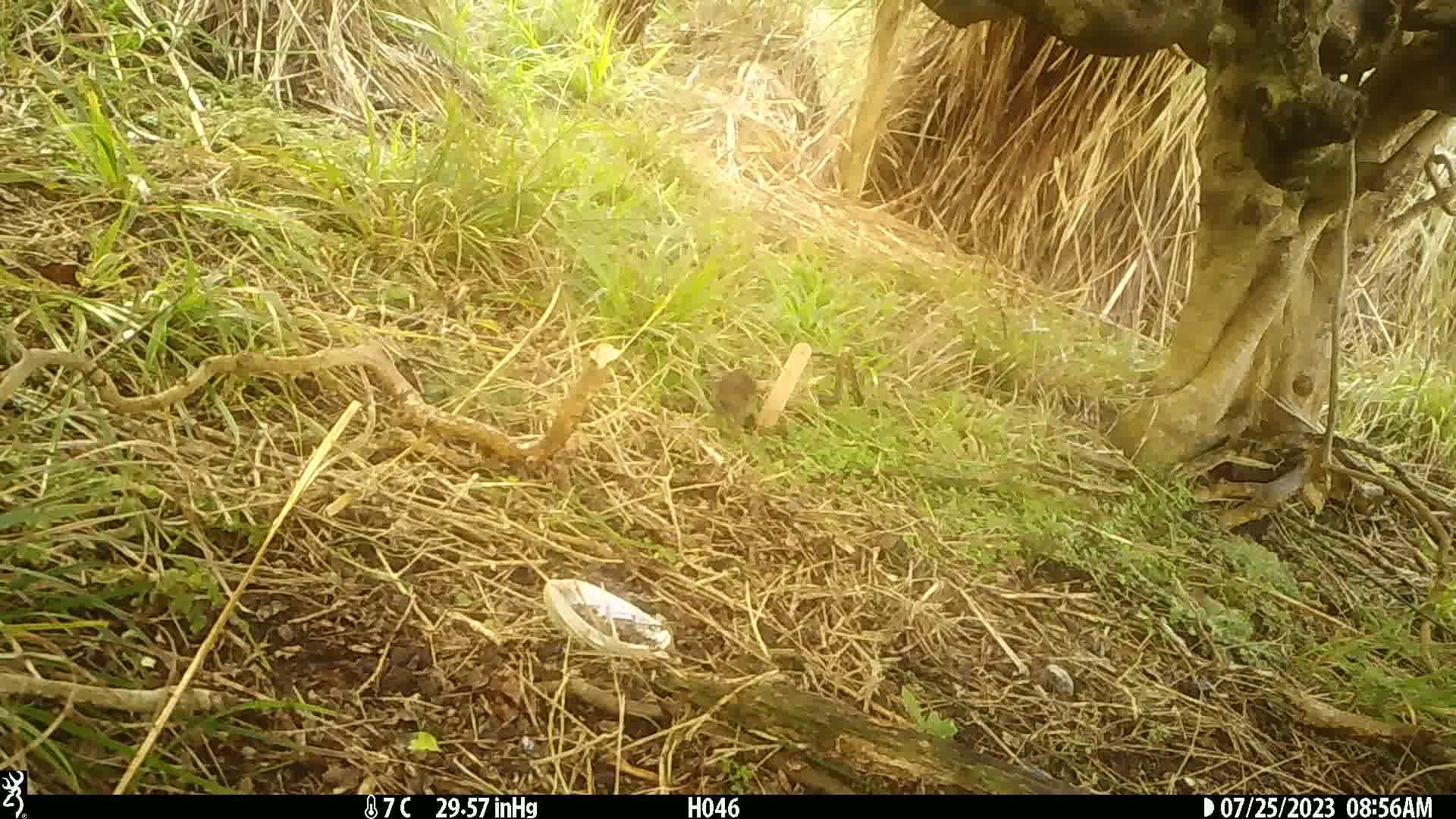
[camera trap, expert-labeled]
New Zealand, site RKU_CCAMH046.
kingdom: Animalia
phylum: Chordata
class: Aves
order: Passeriformes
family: Prunellidae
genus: Prunella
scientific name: Prunella modularis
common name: dunnock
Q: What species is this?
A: Dunnock (Prunella modularis).